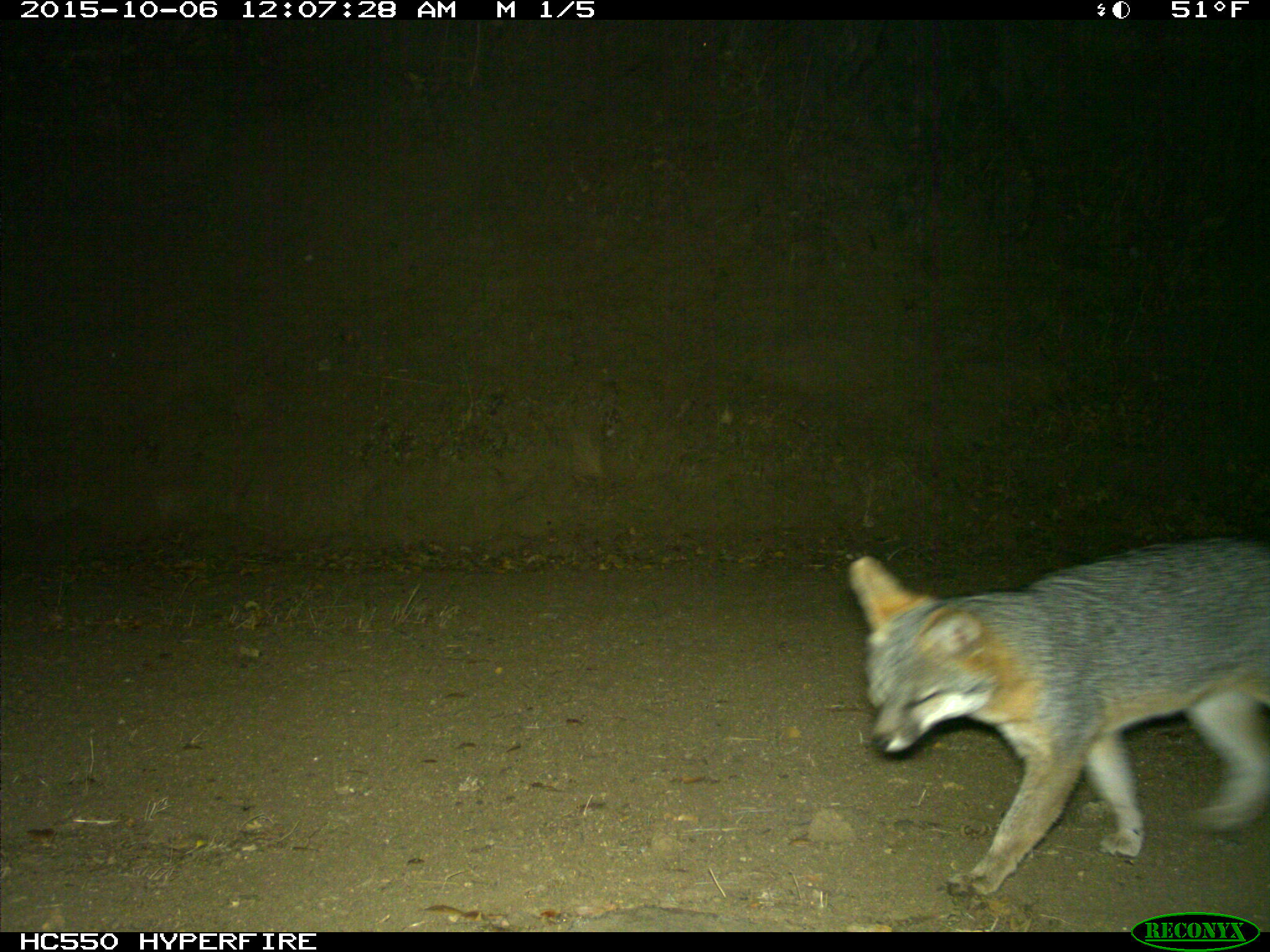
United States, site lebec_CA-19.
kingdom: Animalia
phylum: Chordata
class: Mammalia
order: Carnivora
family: Canidae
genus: Urocyon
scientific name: Urocyon cinereoargenteus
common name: gray fox